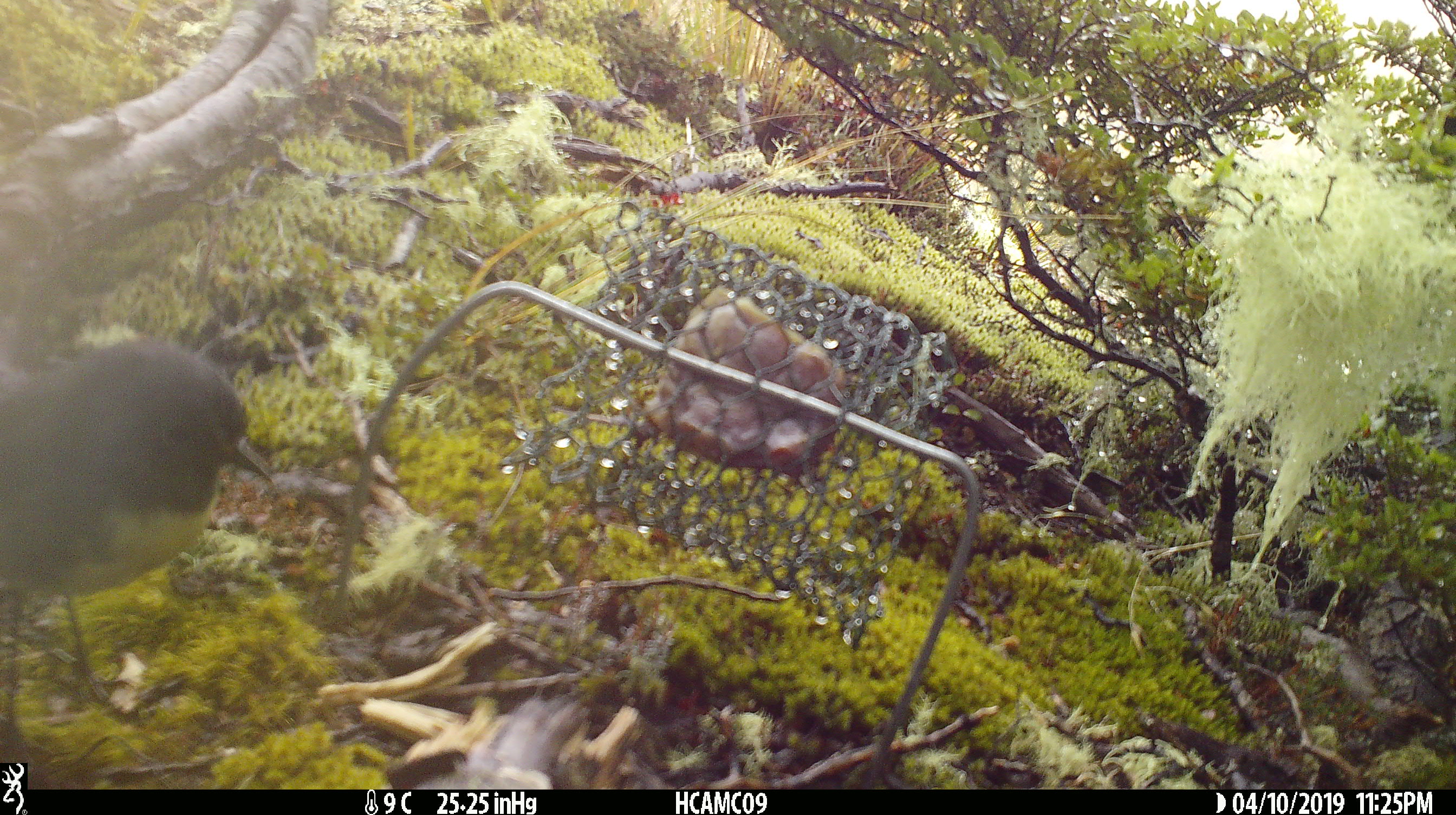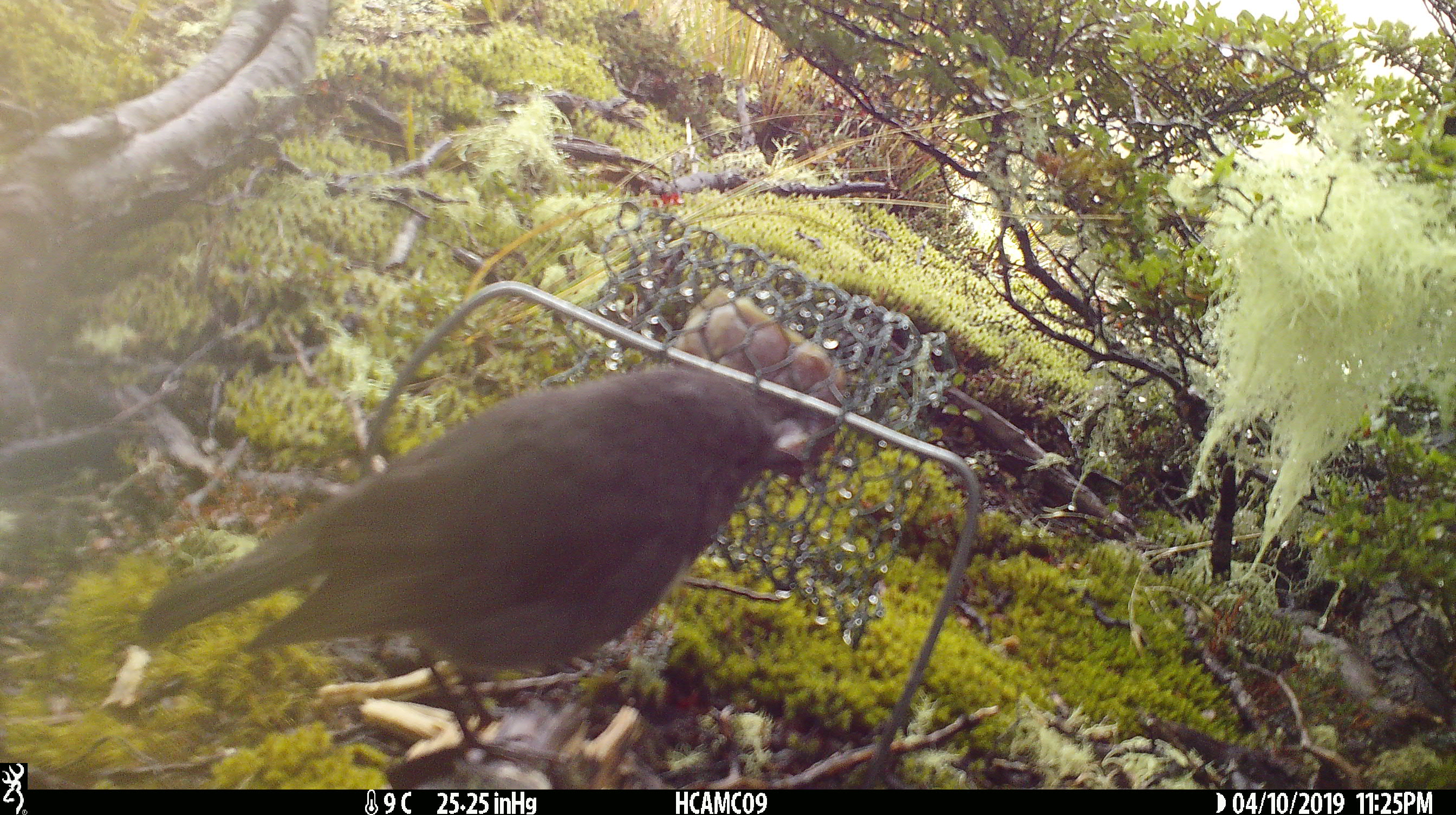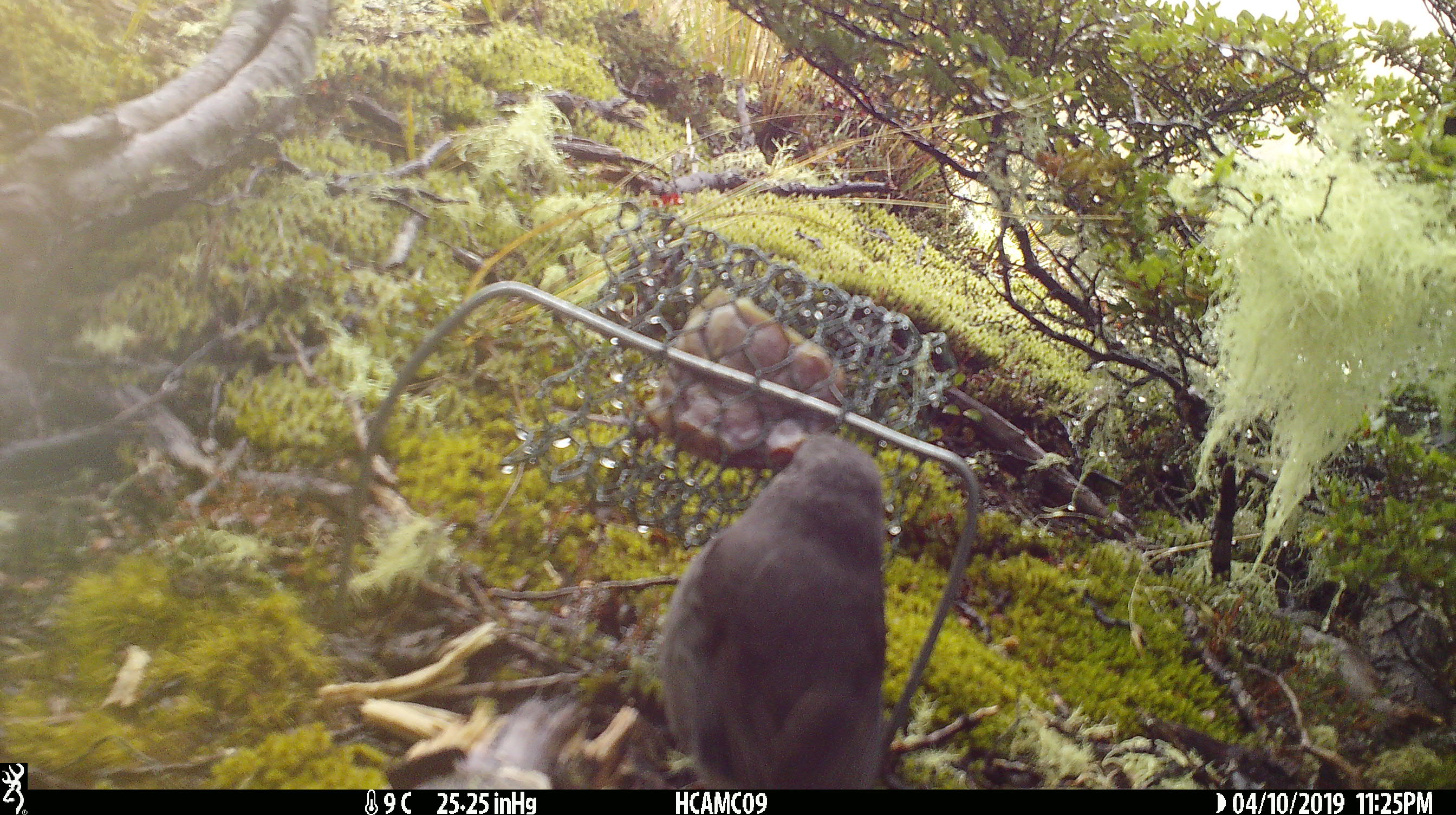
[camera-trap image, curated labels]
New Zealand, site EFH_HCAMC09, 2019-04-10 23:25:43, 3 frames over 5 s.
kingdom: Animalia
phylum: Chordata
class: Aves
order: Passeriformes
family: Petroicidae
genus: Petroica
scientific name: Petroica australis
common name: new zealand robin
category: robin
Robin (new zealand robin) (Petroica australis).